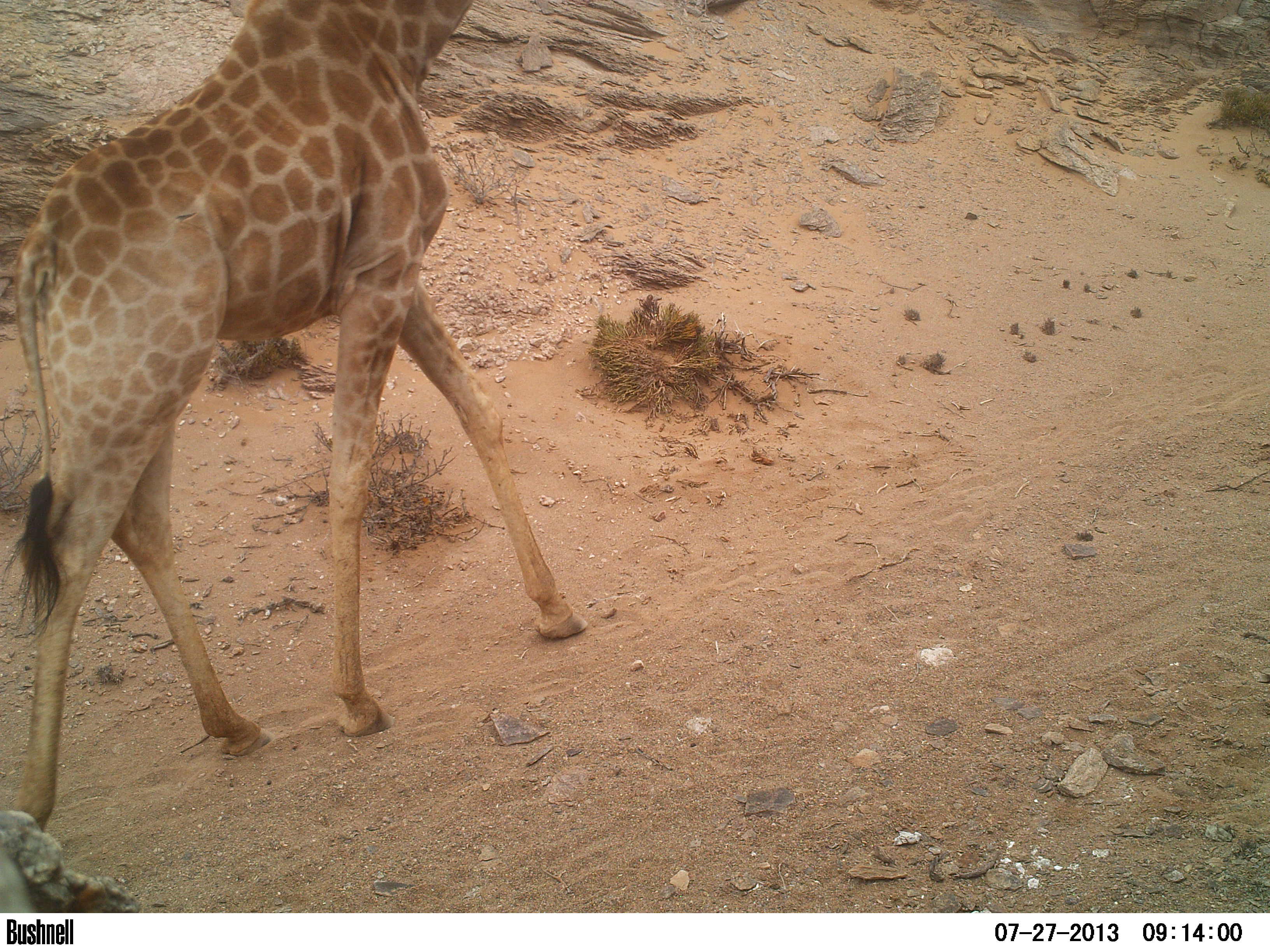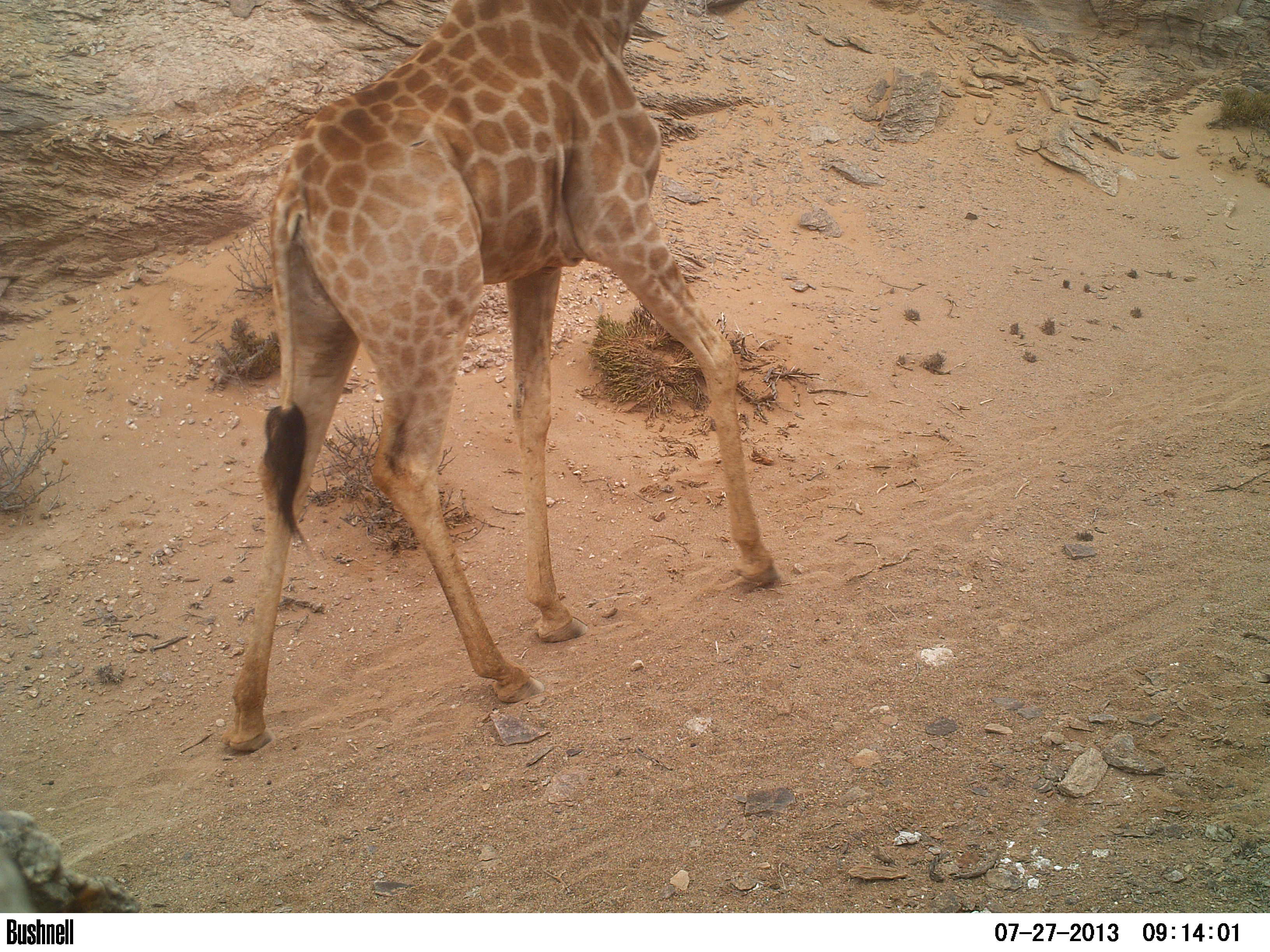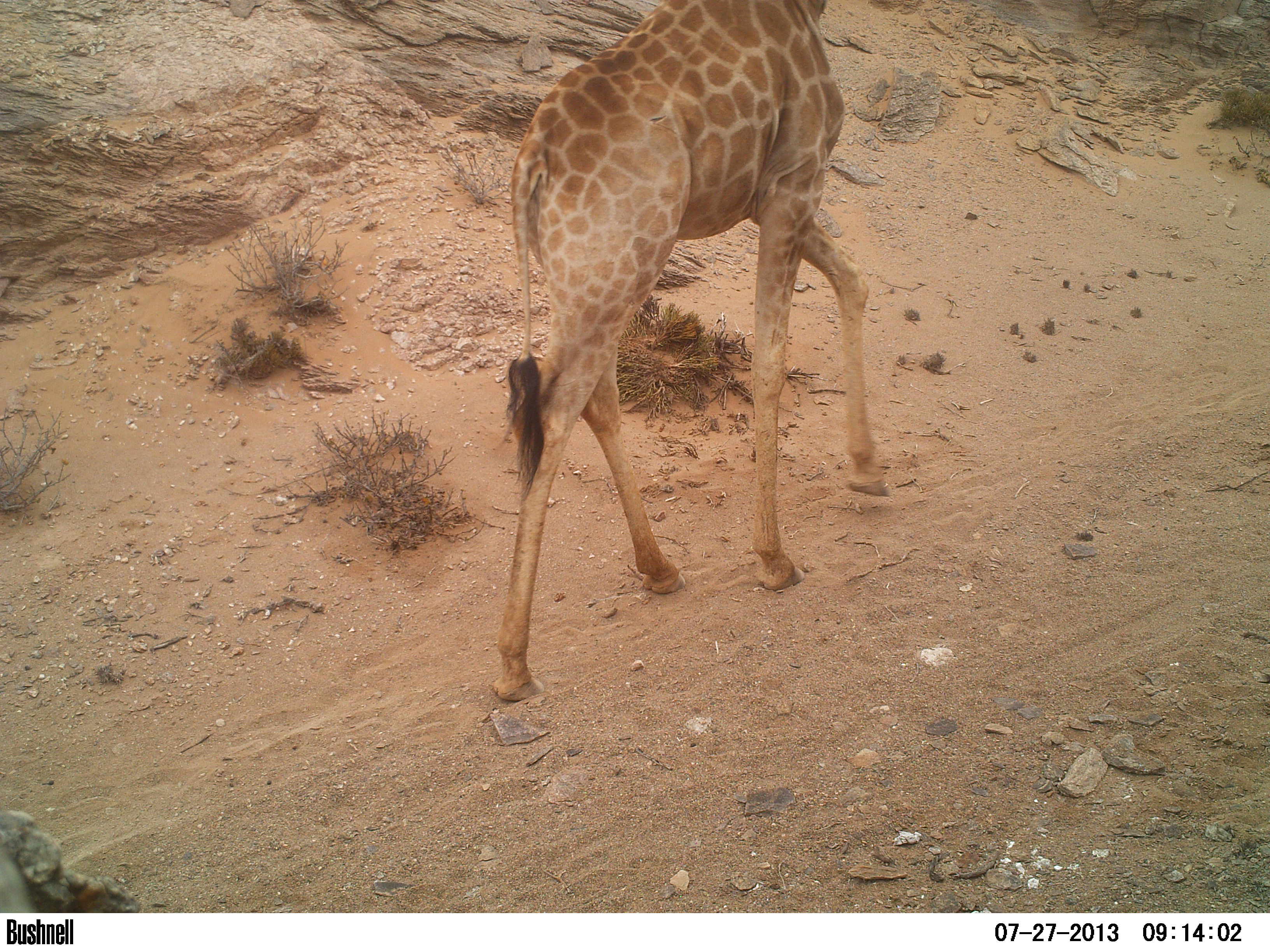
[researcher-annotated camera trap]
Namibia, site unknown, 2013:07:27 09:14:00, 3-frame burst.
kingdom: Animalia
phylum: Chordata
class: Mammalia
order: Artiodactyla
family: Giraffidae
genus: Giraffa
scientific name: Giraffa camelopardalis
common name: giraffe